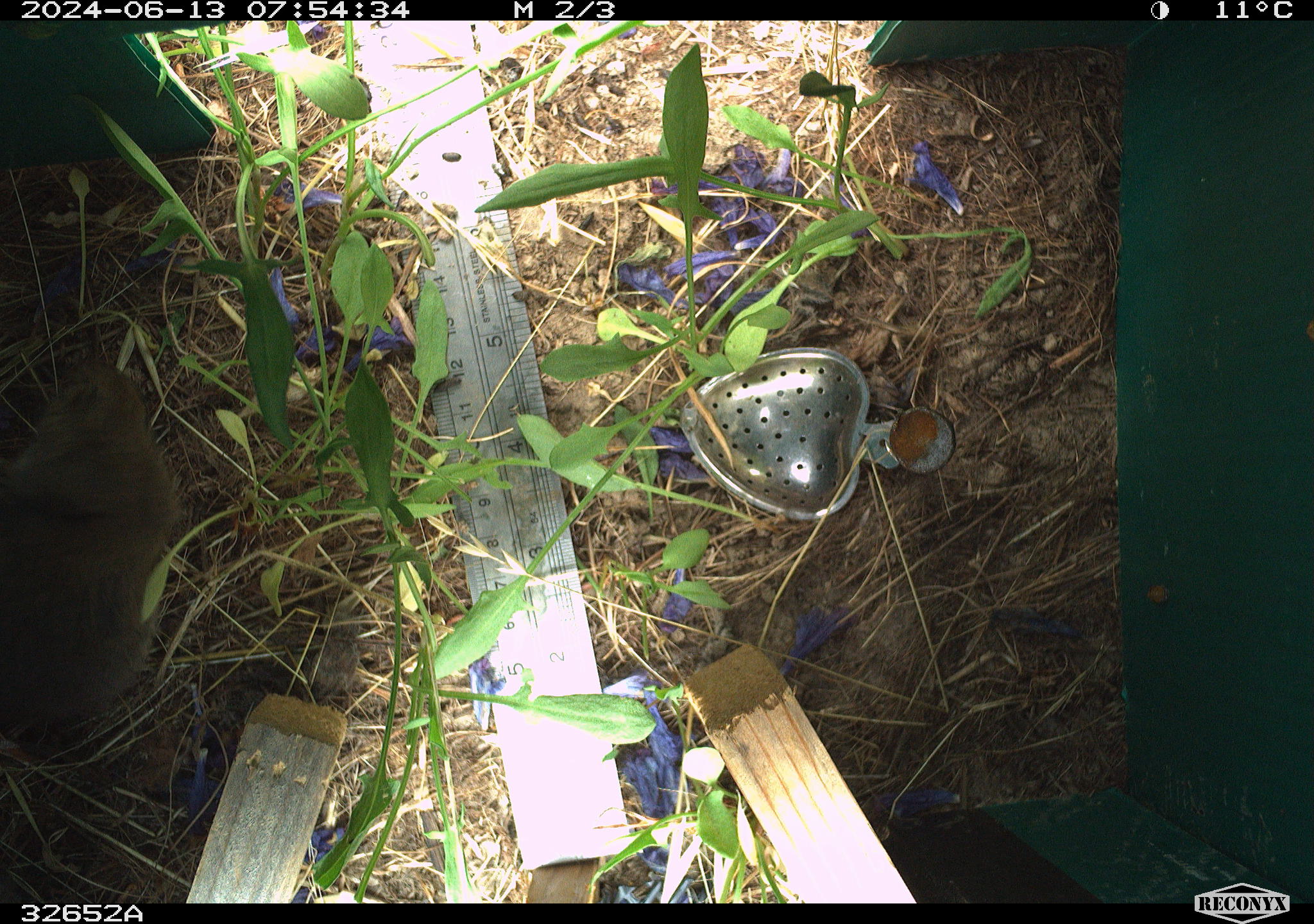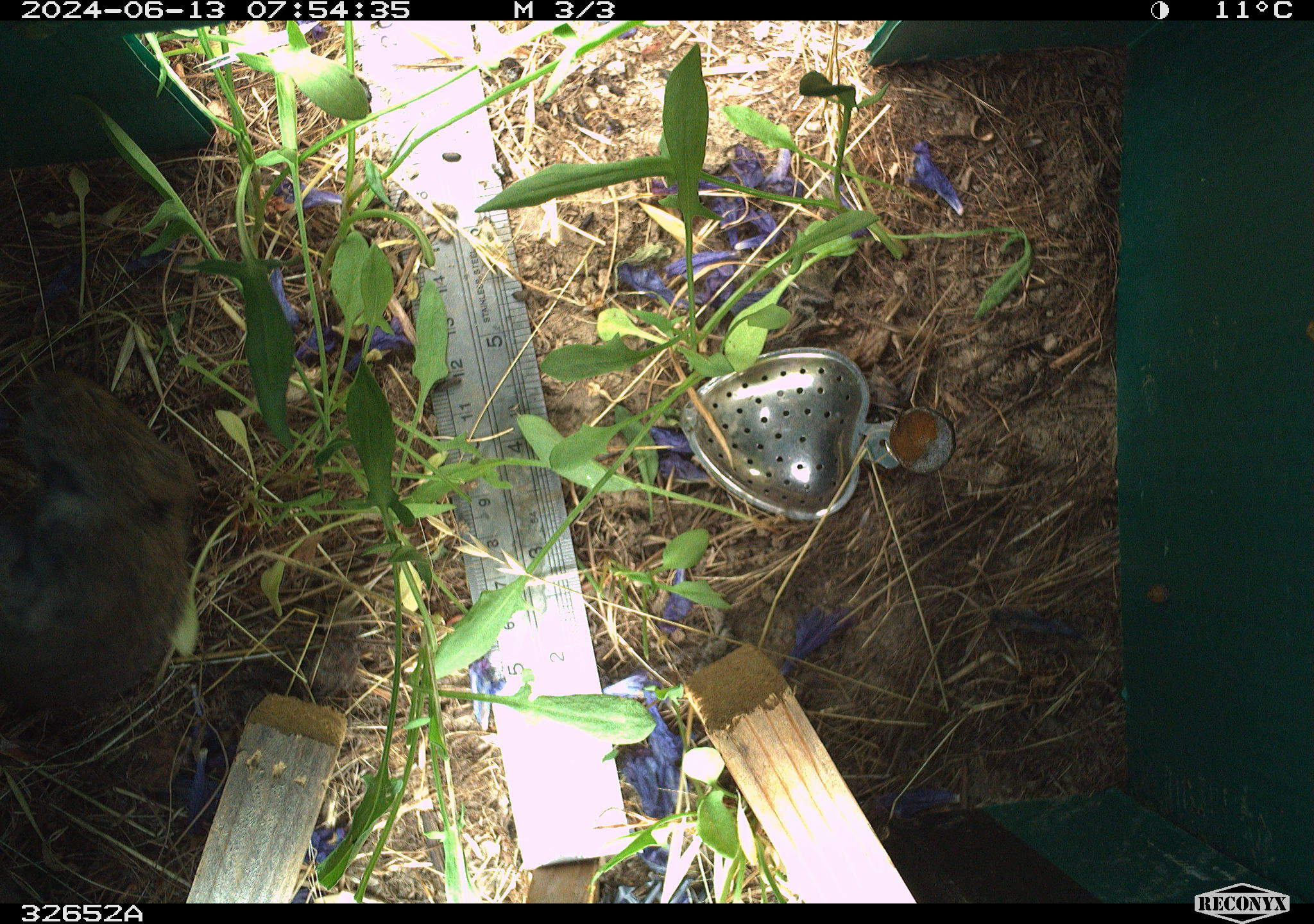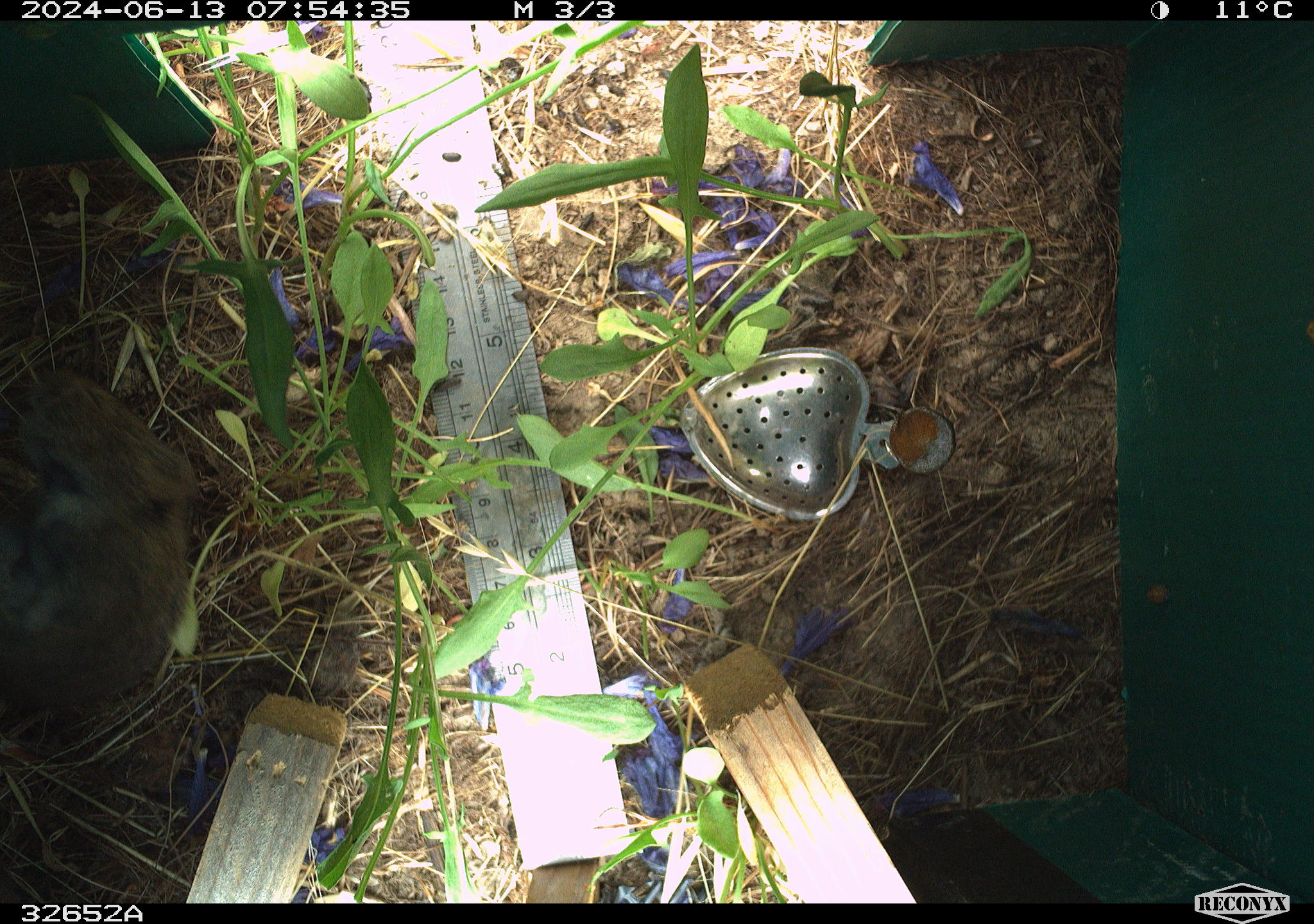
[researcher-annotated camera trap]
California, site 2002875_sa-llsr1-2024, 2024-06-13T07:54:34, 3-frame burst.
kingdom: Animalia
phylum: Chordata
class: Mammalia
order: Rodentia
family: Cricetidae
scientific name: Arvicolinae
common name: voles, lemmings, and muskrats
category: arvicolinae subfamily